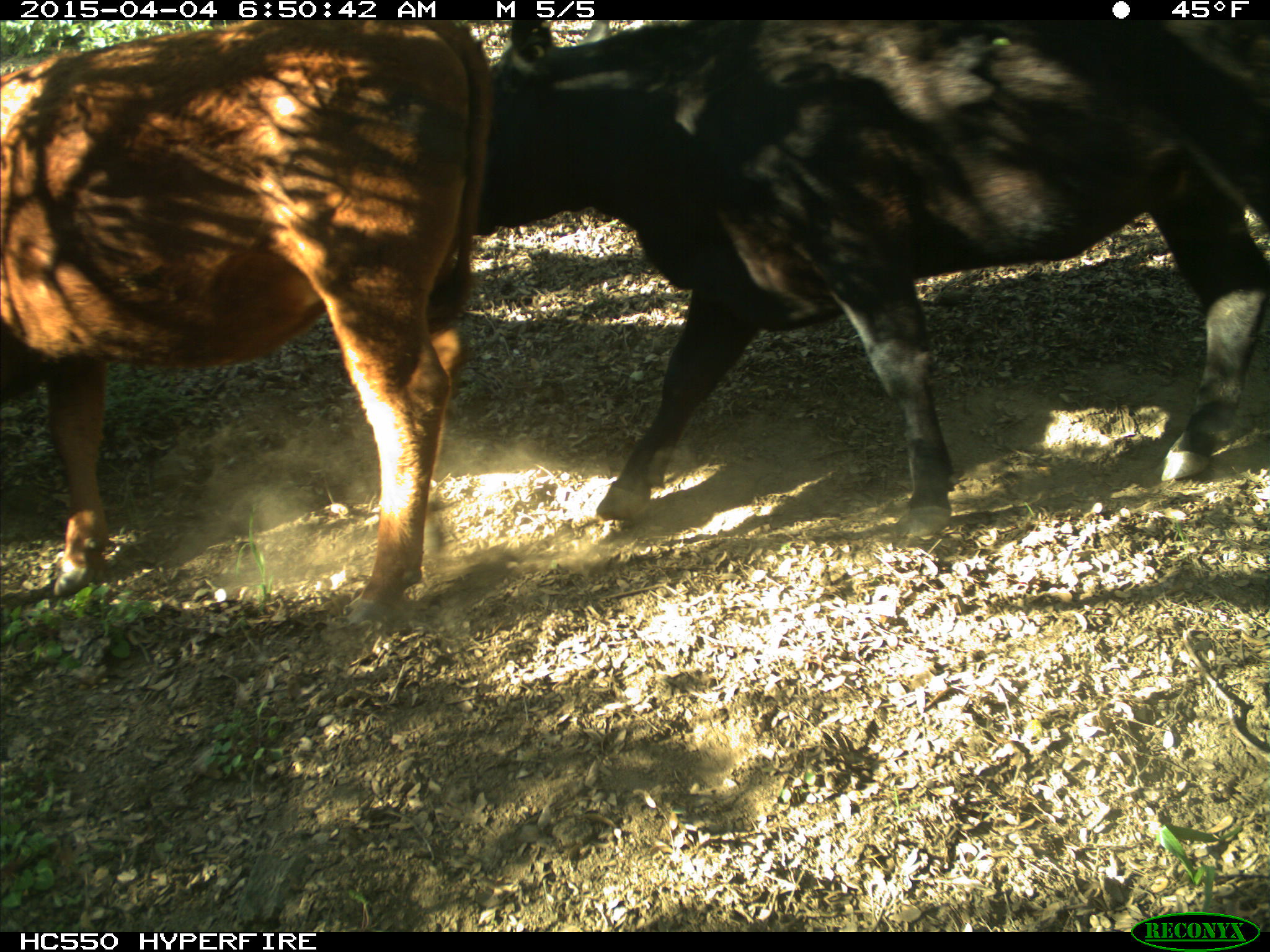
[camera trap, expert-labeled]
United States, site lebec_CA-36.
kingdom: Animalia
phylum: Chordata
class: Mammalia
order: Artiodactyla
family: Bovidae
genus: Bos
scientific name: Bos taurus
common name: domestic cow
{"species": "Bos taurus (domestic cow)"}